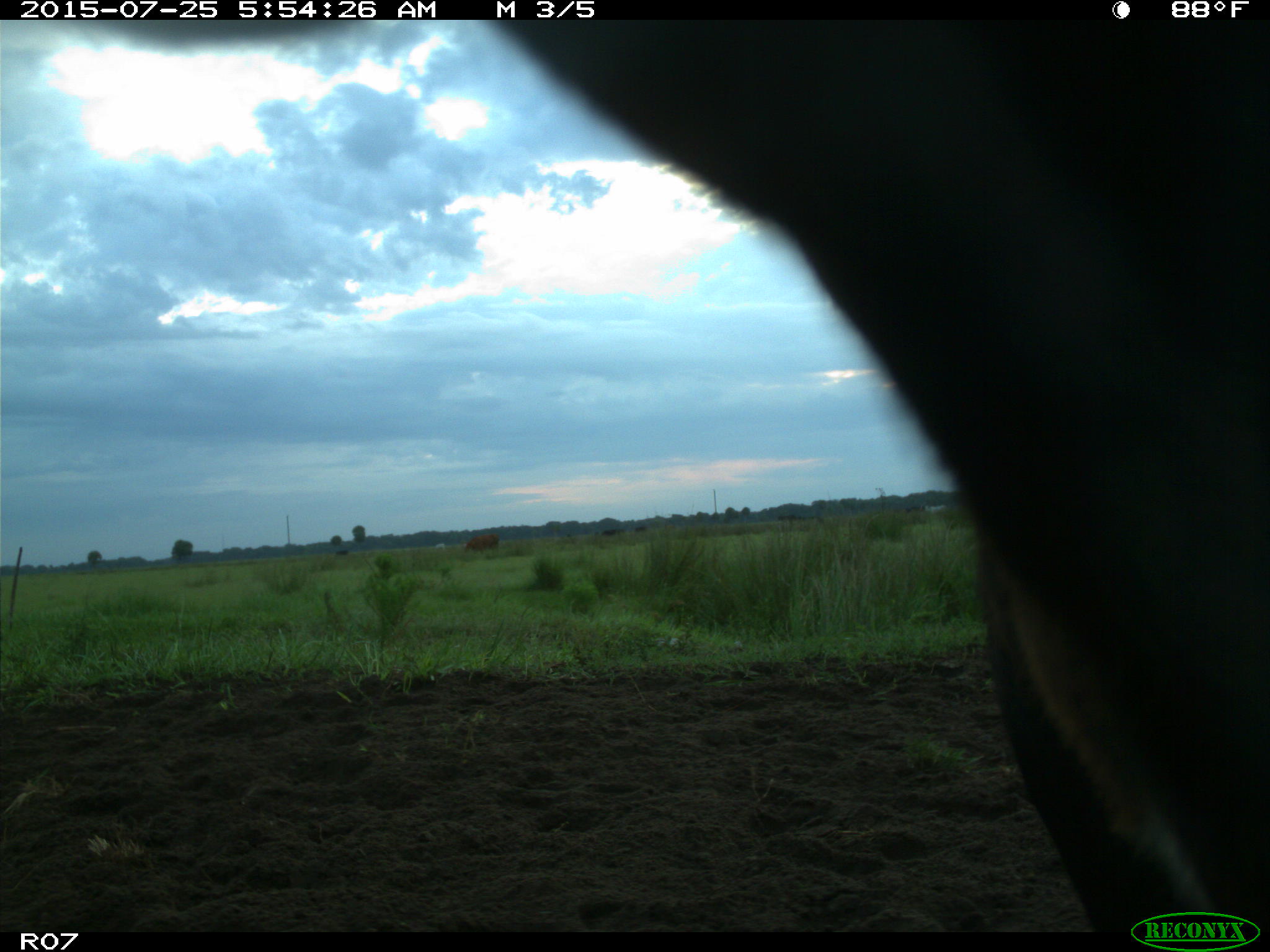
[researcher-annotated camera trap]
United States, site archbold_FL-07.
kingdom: Animalia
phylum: Chordata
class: Mammalia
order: Artiodactyla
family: Bovidae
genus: Bos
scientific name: Bos taurus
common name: domestic cow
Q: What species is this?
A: Bos taurus (domestic cow).